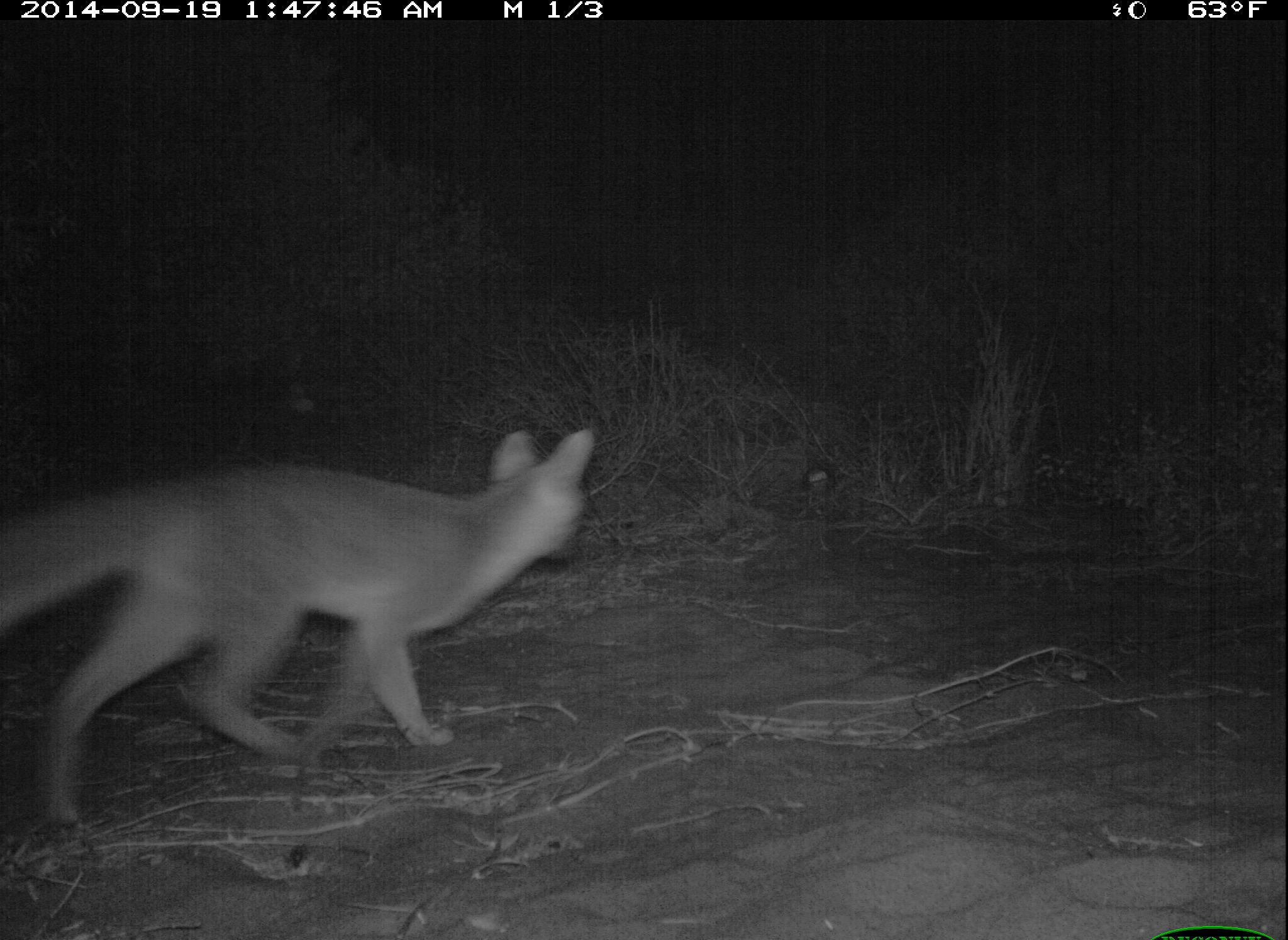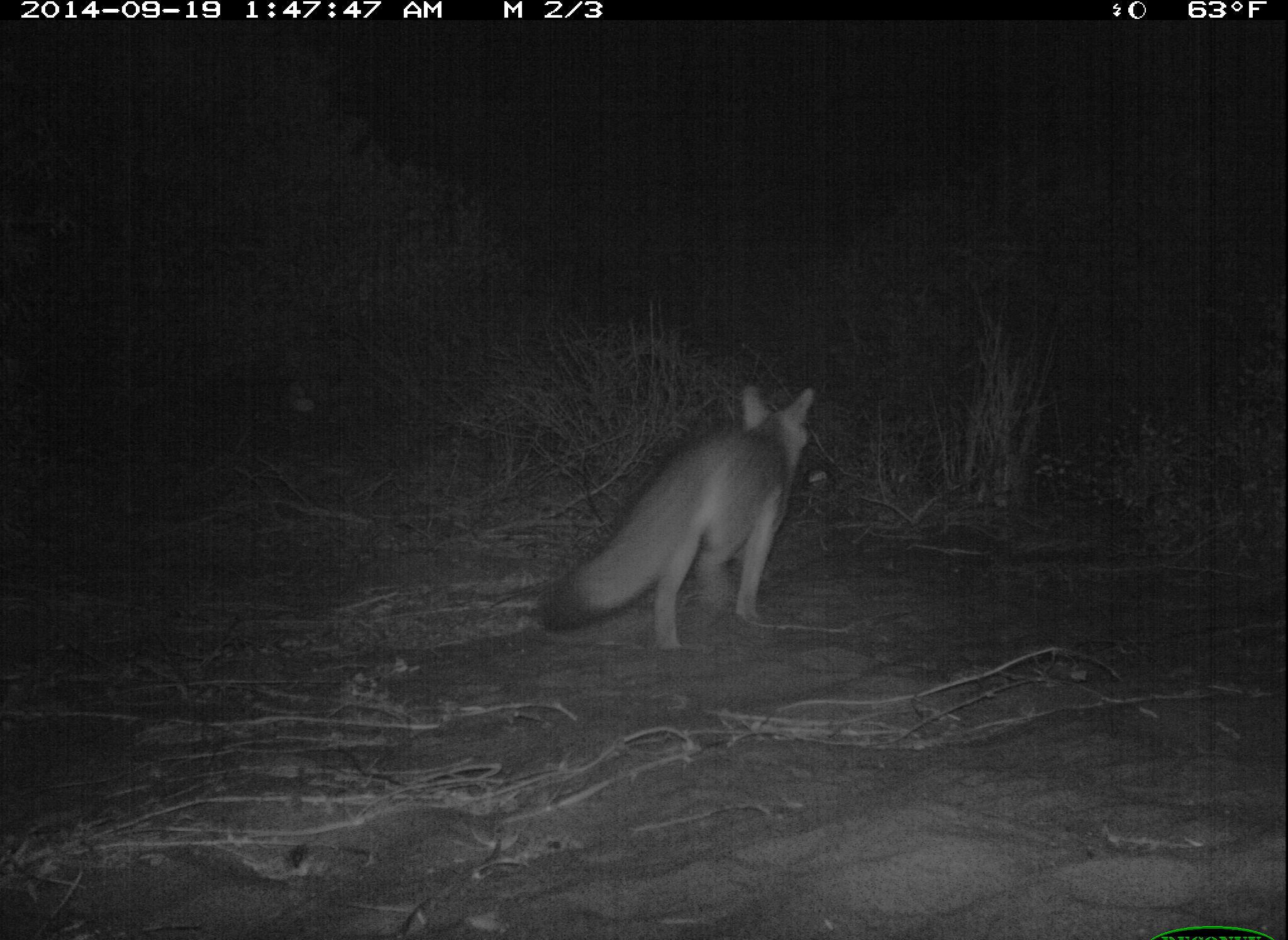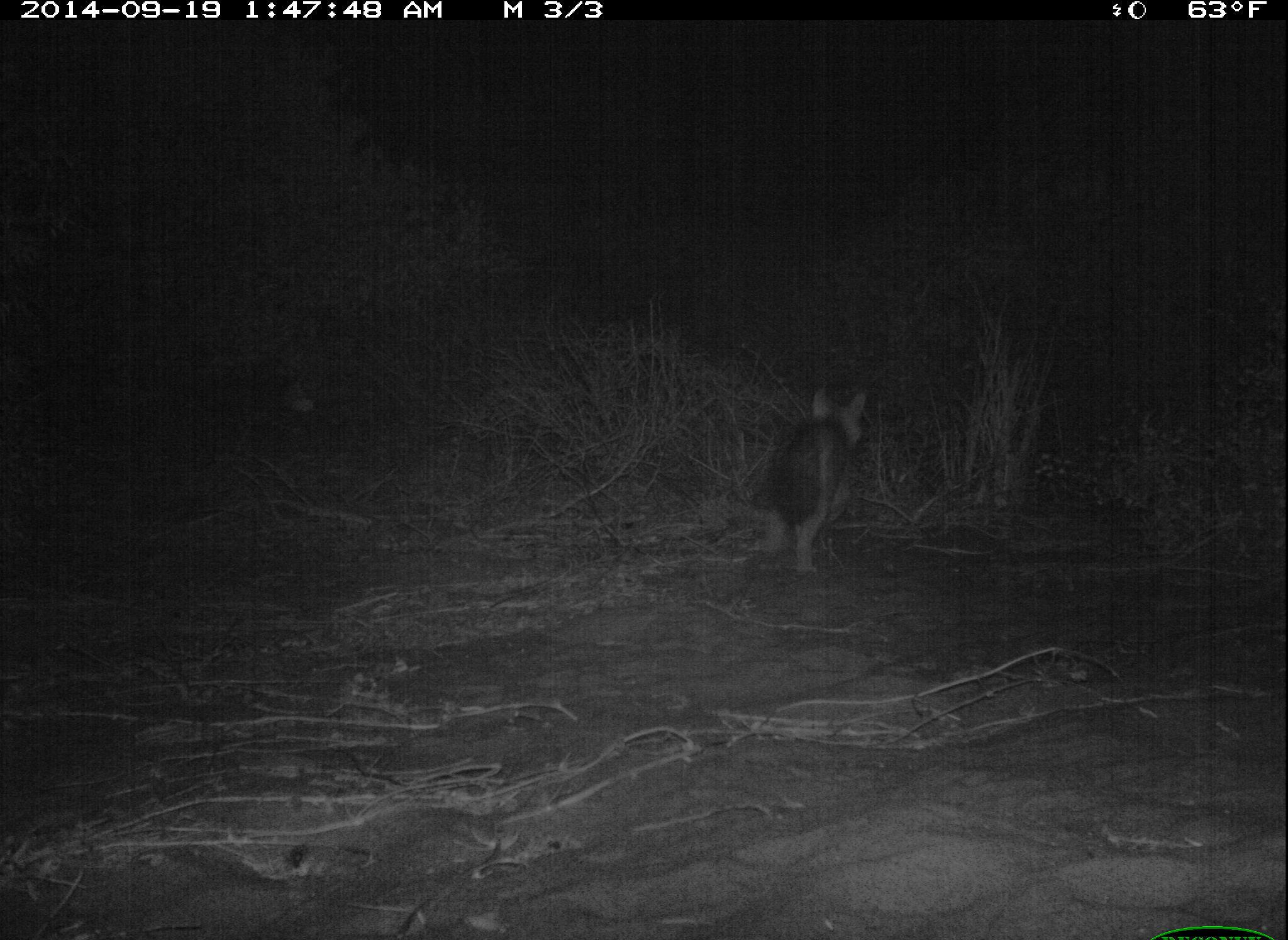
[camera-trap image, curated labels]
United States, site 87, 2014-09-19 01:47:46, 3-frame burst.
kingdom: Animalia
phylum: Chordata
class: Mammalia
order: Carnivora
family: Canidae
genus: Urocyon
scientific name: Urocyon cinereoargenteus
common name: gray fox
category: fox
Fox (gray fox) (Urocyon cinereoargenteus).